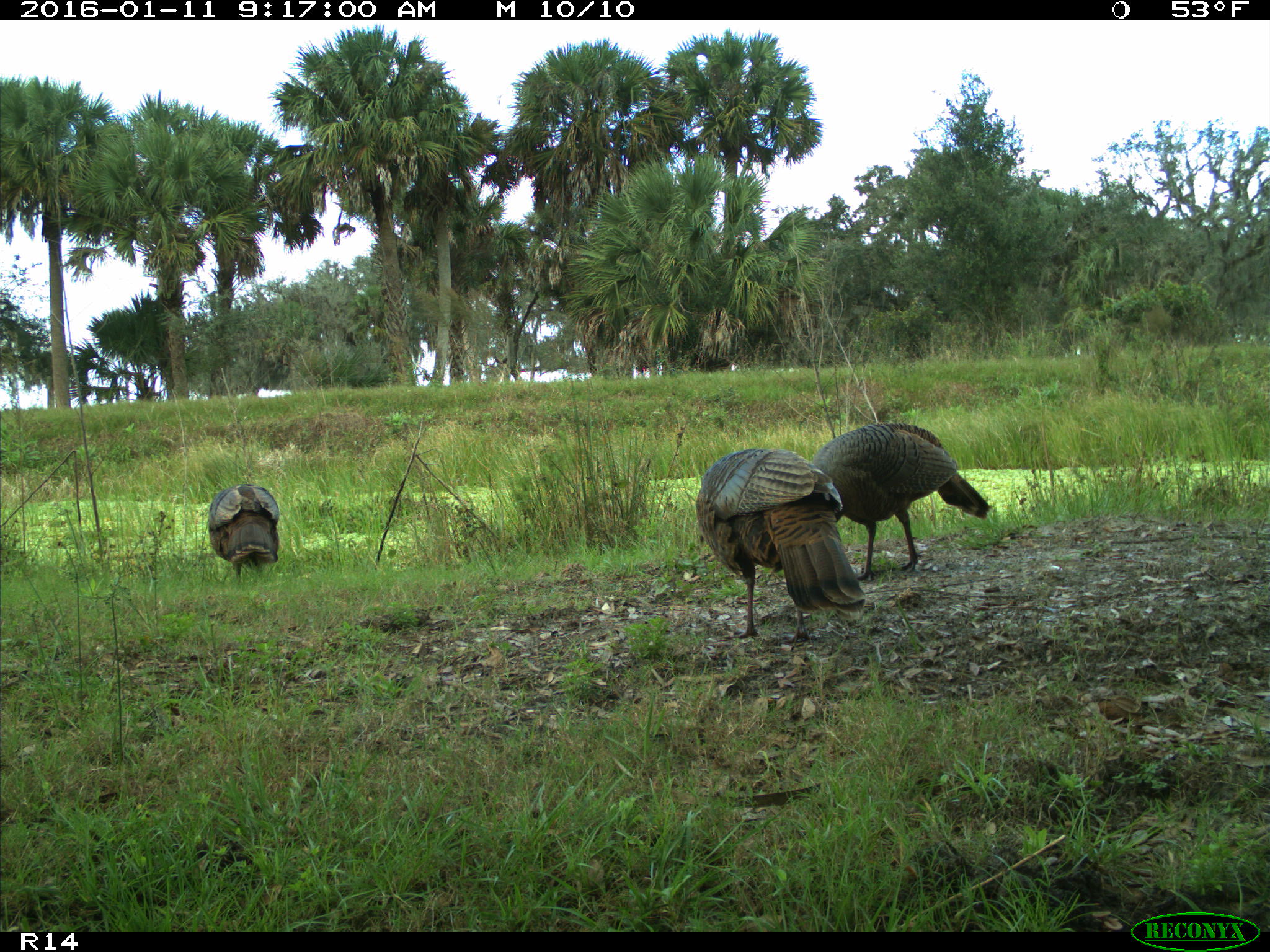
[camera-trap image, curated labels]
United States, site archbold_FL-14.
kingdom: Animalia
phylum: Chordata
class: Aves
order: Galliformes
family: Phasianidae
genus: Meleagris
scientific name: Meleagris gallopavo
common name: wild turkey